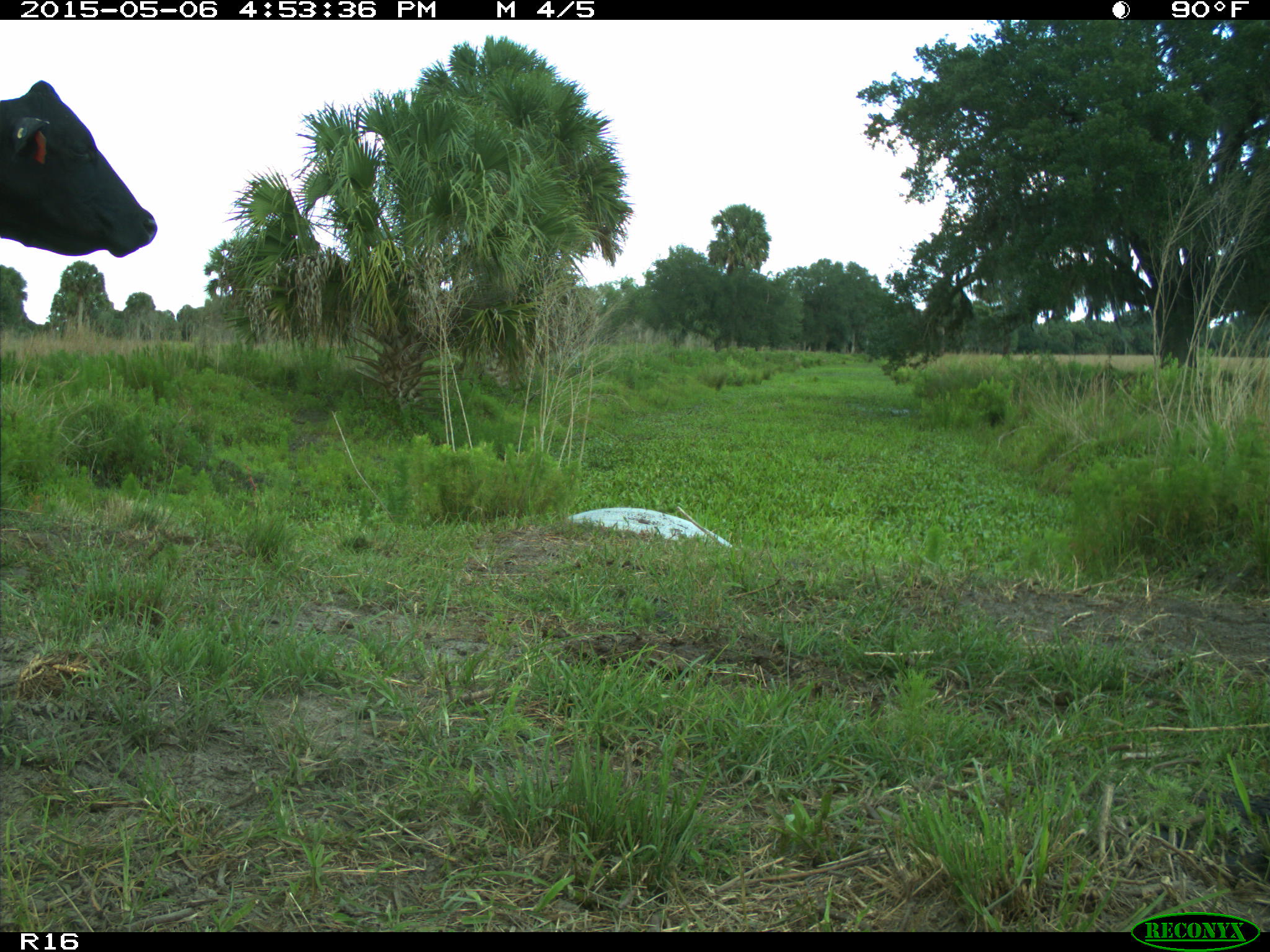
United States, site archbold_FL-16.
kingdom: Animalia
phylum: Chordata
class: Mammalia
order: Artiodactyla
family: Bovidae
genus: Bos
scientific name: Bos taurus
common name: domestic cow